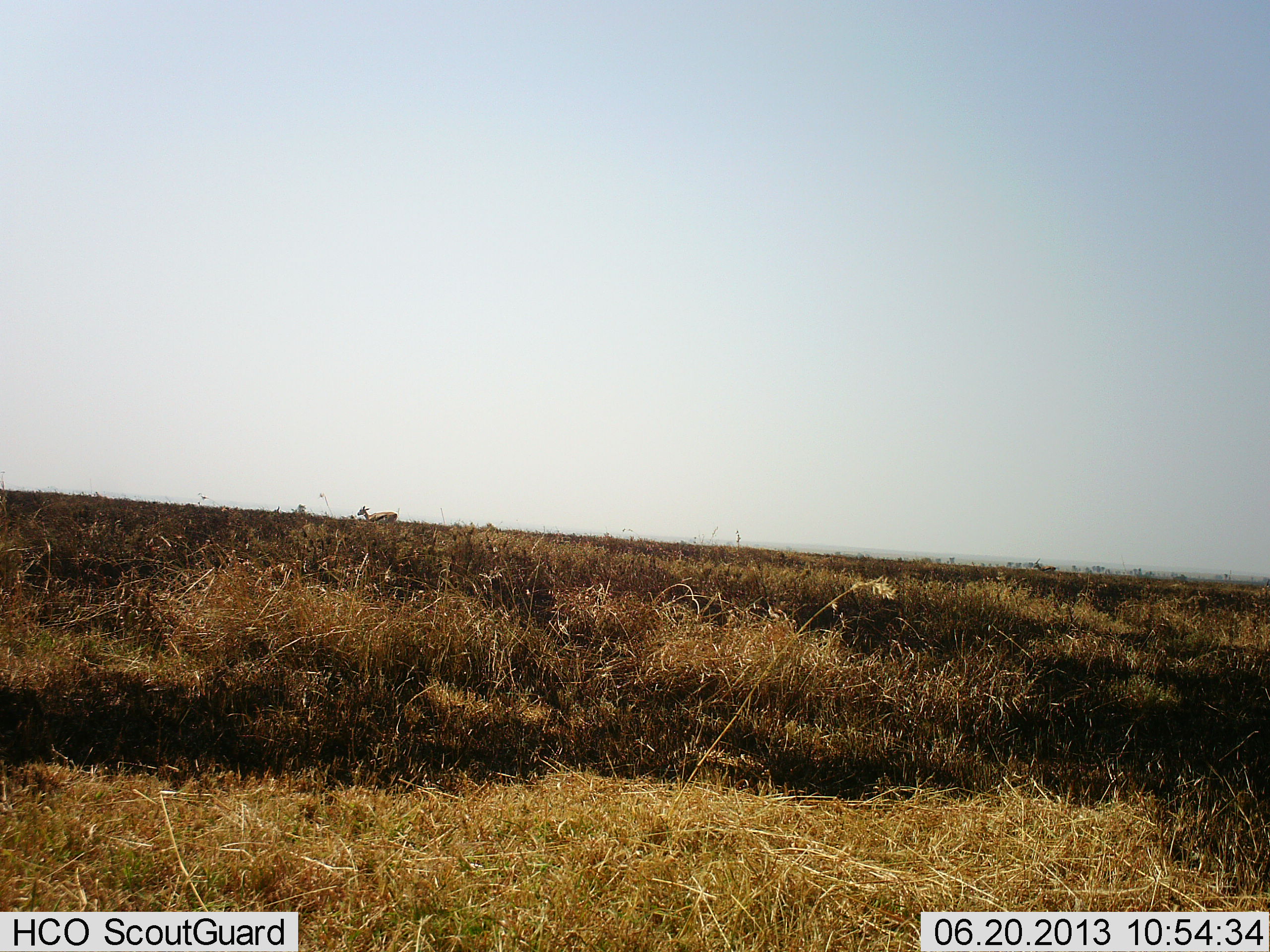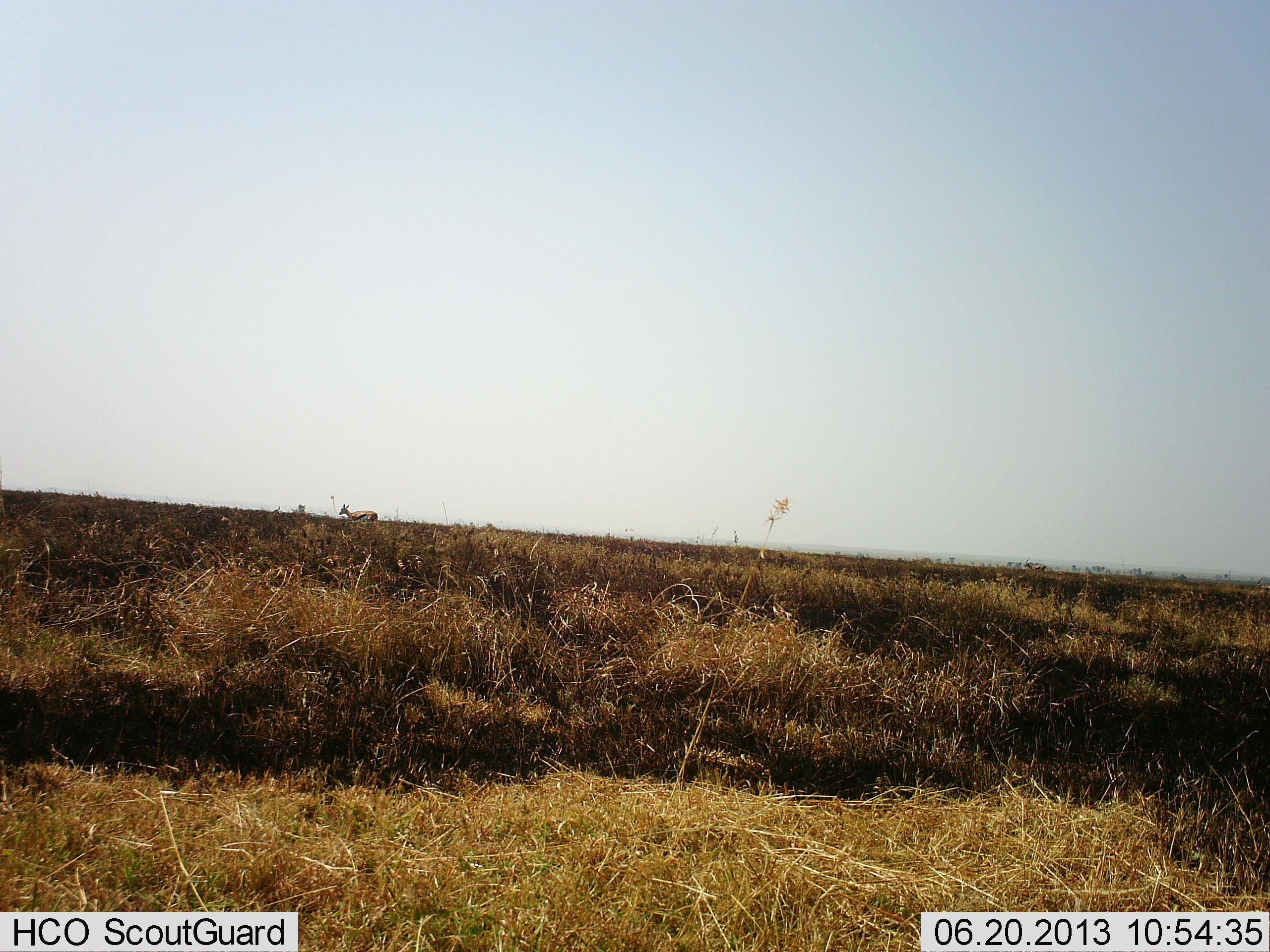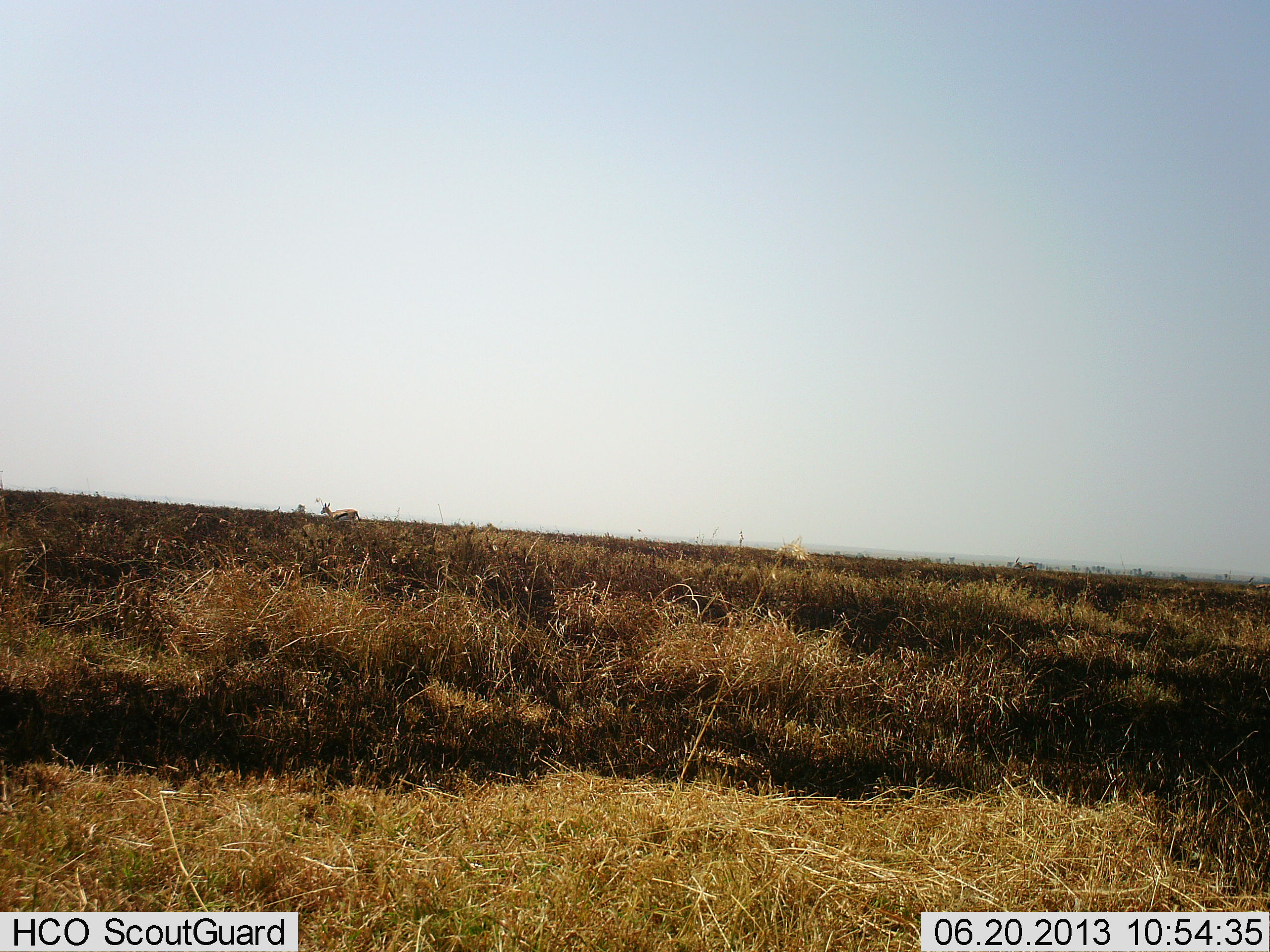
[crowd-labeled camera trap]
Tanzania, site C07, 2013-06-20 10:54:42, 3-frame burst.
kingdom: Animalia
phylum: Chordata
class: Mammalia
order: Artiodactyla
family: Bovidae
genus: Eudorcas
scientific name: Eudorcas thomsonii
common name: thomson's gazelle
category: gazellethomsons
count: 1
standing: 16%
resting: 0%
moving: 84%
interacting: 0%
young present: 0%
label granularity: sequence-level